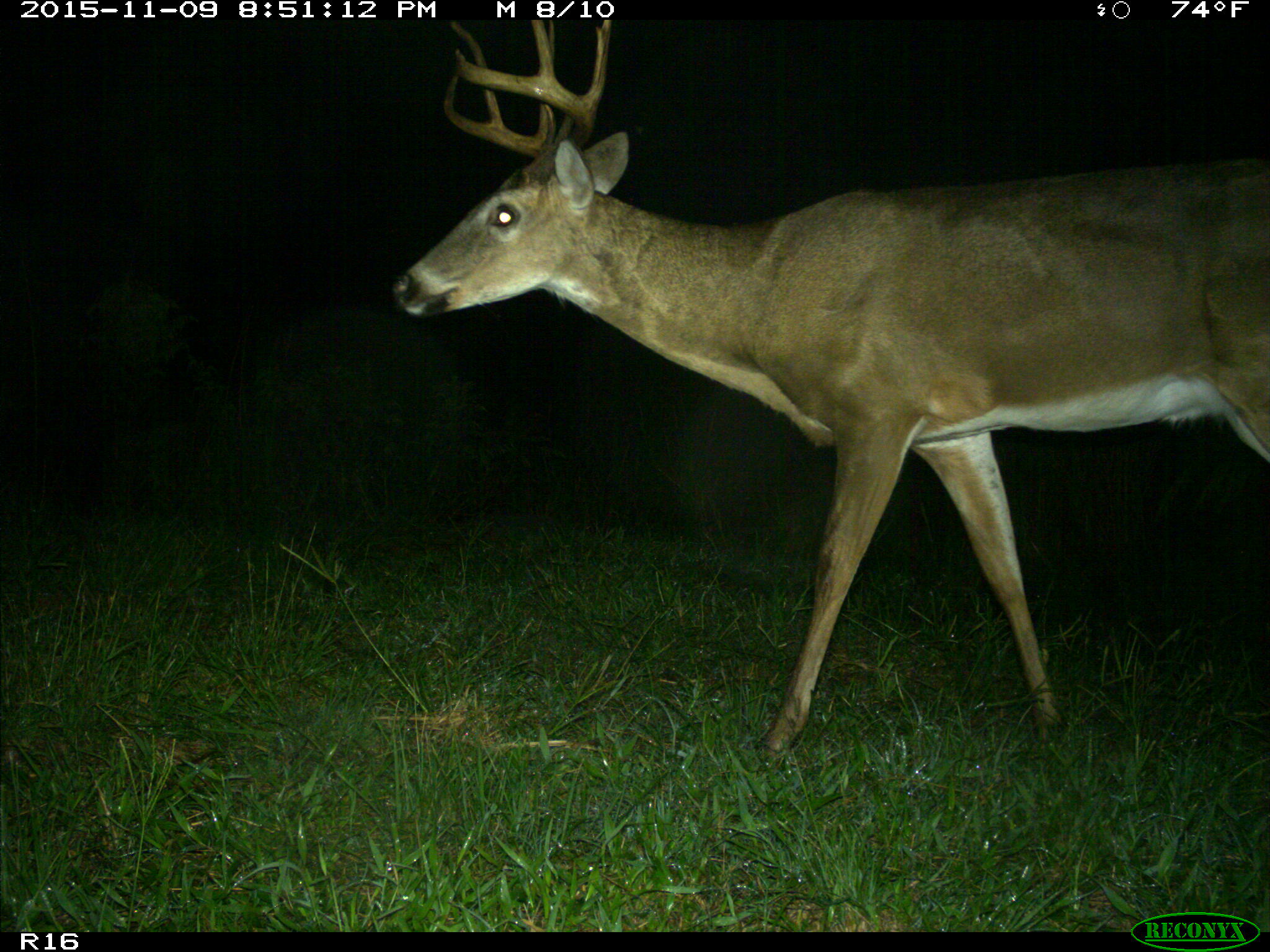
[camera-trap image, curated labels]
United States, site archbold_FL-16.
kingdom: Animalia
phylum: Chordata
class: Mammalia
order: Artiodactyla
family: Cervidae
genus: Odocoileus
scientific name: Odocoileus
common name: deer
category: unidentified deer